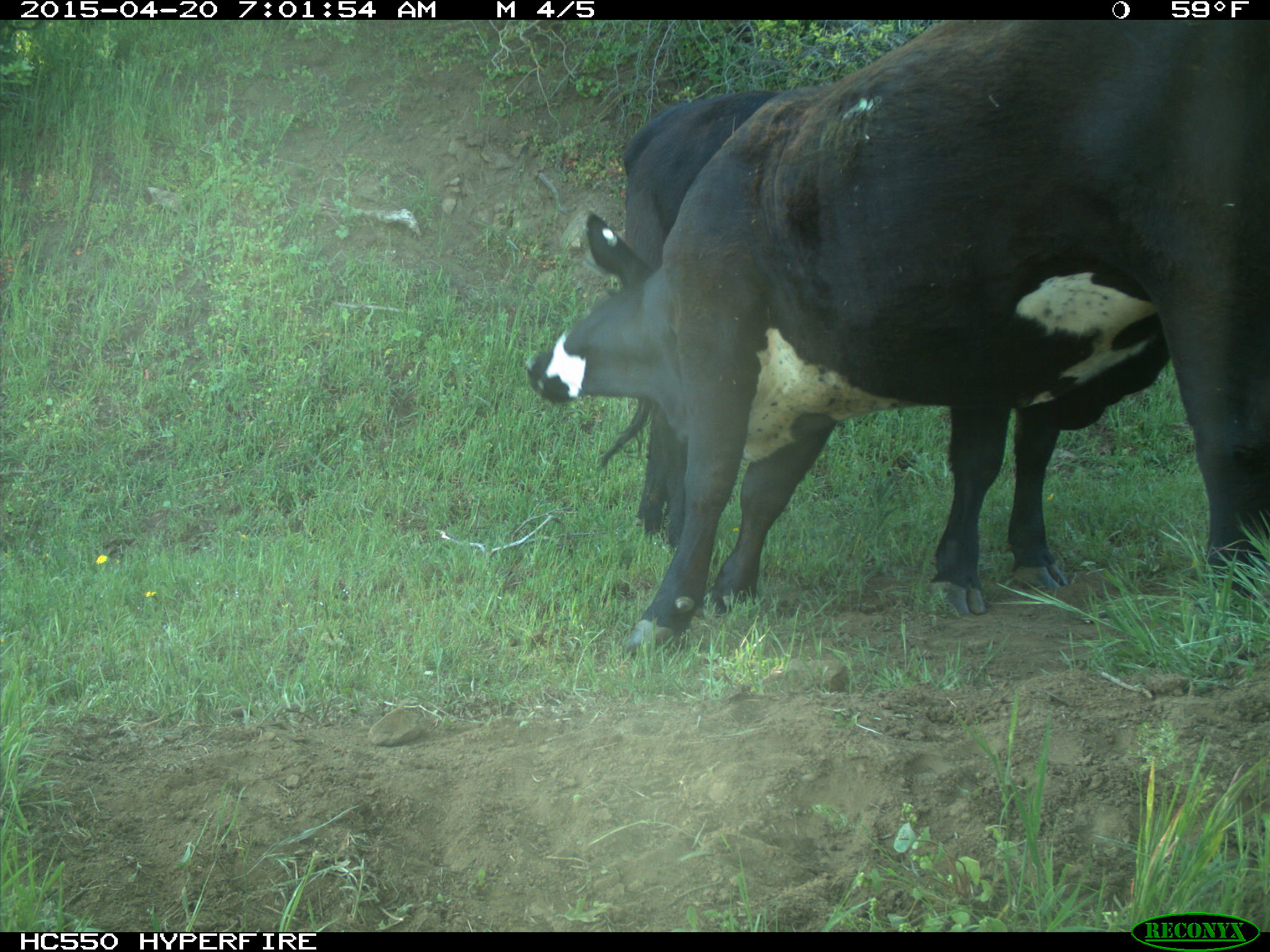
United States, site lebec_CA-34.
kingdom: Animalia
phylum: Chordata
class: Mammalia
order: Artiodactyla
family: Bovidae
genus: Bos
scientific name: Bos taurus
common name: domestic cow